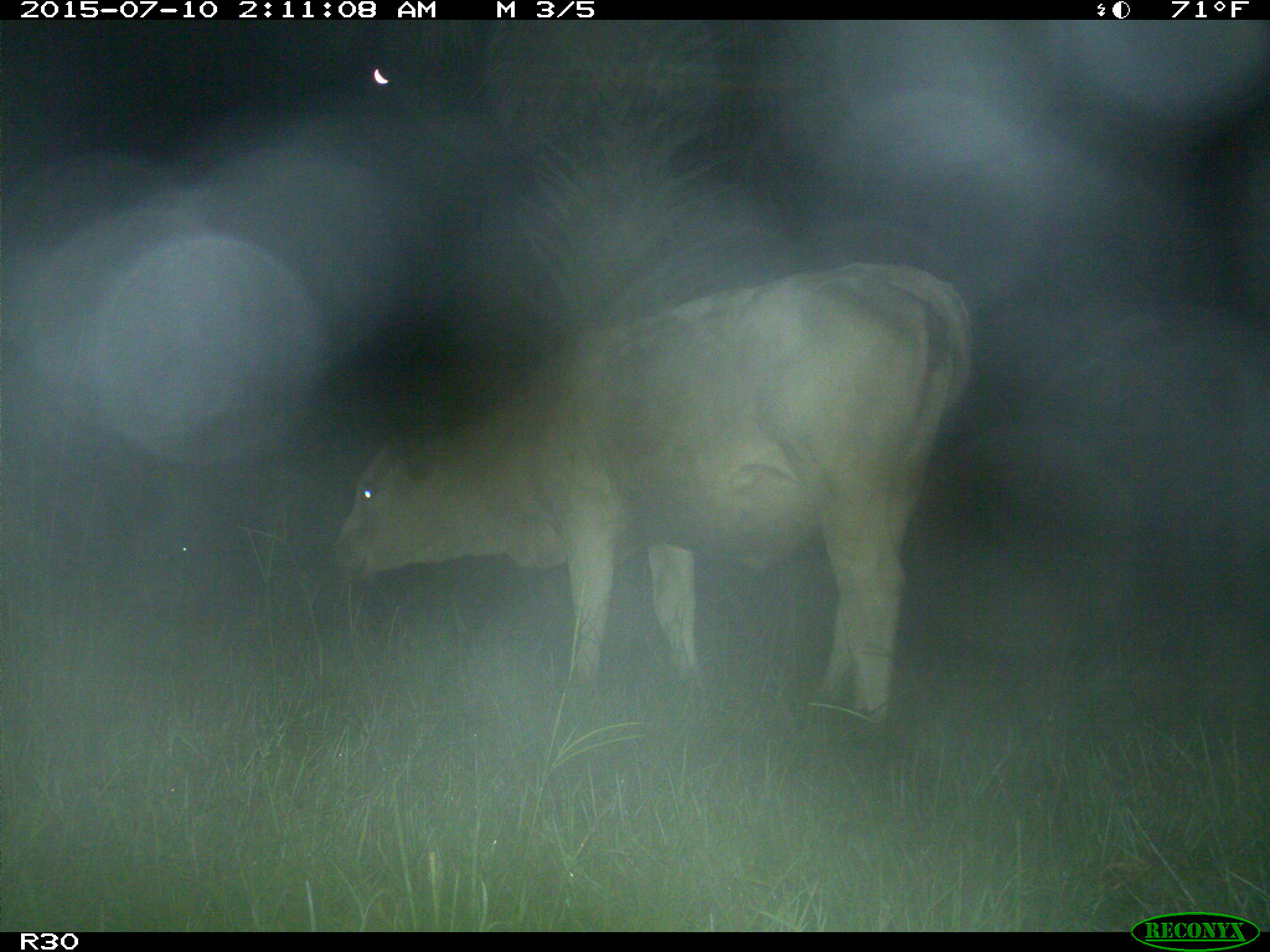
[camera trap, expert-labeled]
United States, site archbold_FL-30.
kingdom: Animalia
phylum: Chordata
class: Mammalia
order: Artiodactyla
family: Bovidae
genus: Bos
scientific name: Bos taurus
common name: domestic cow